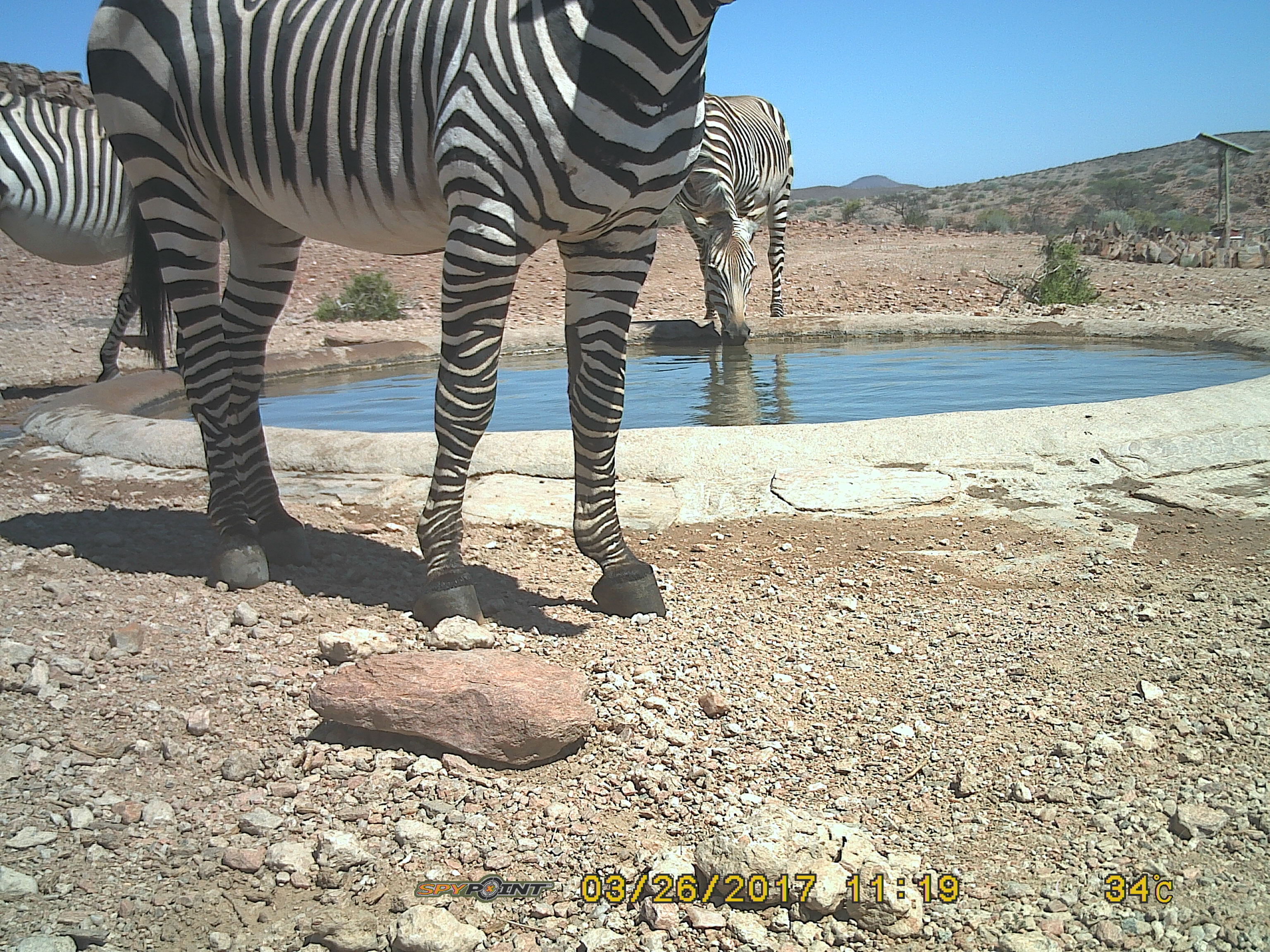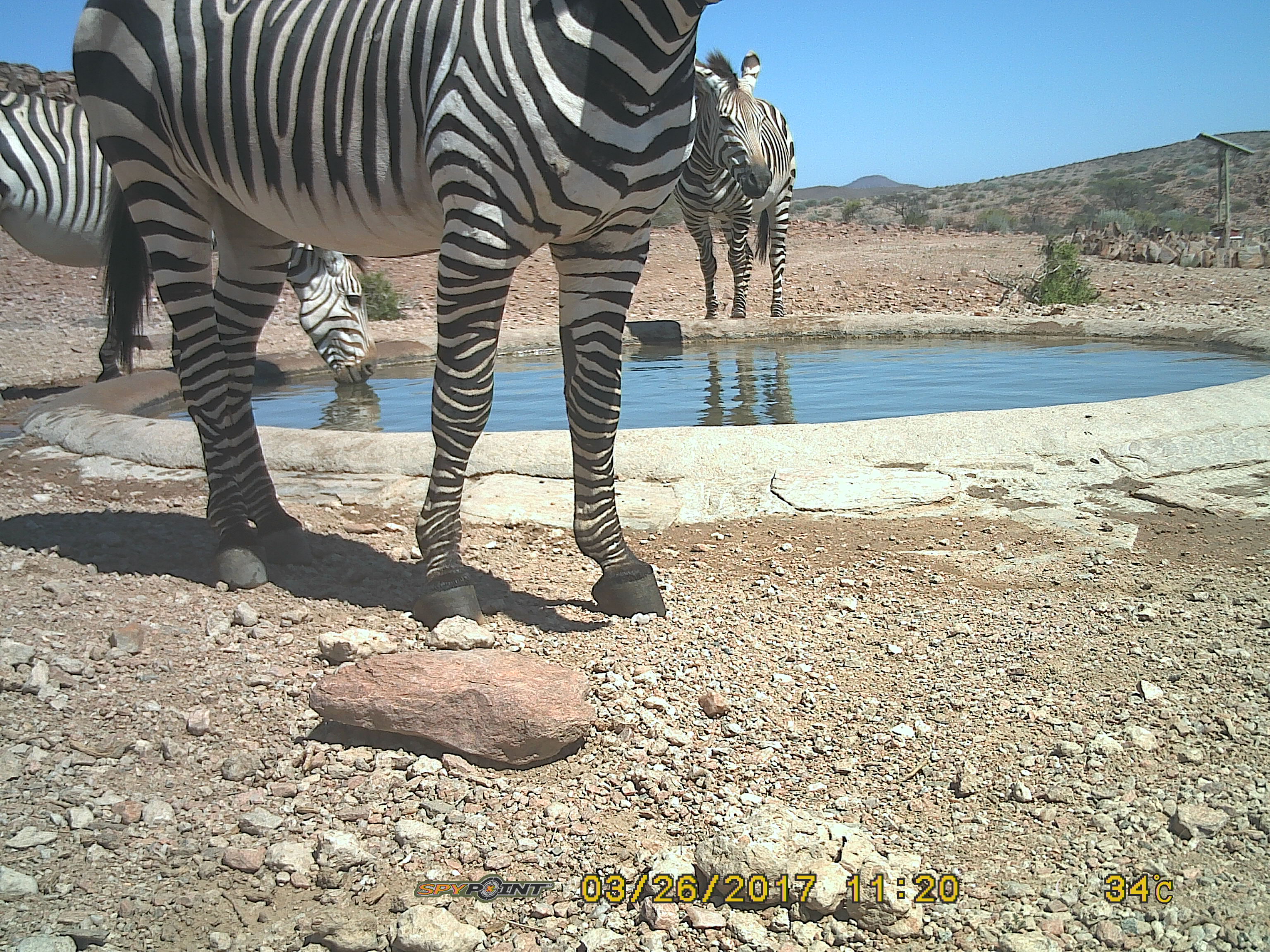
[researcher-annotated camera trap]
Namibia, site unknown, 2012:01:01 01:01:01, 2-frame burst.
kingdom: Animalia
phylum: Chordata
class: Mammalia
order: Perissodactyla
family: Equidae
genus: Equus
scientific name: Equus zebra hartmannae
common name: hartmann's mountain zebra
Equus zebra hartmannae (hartmann's mountain zebra).